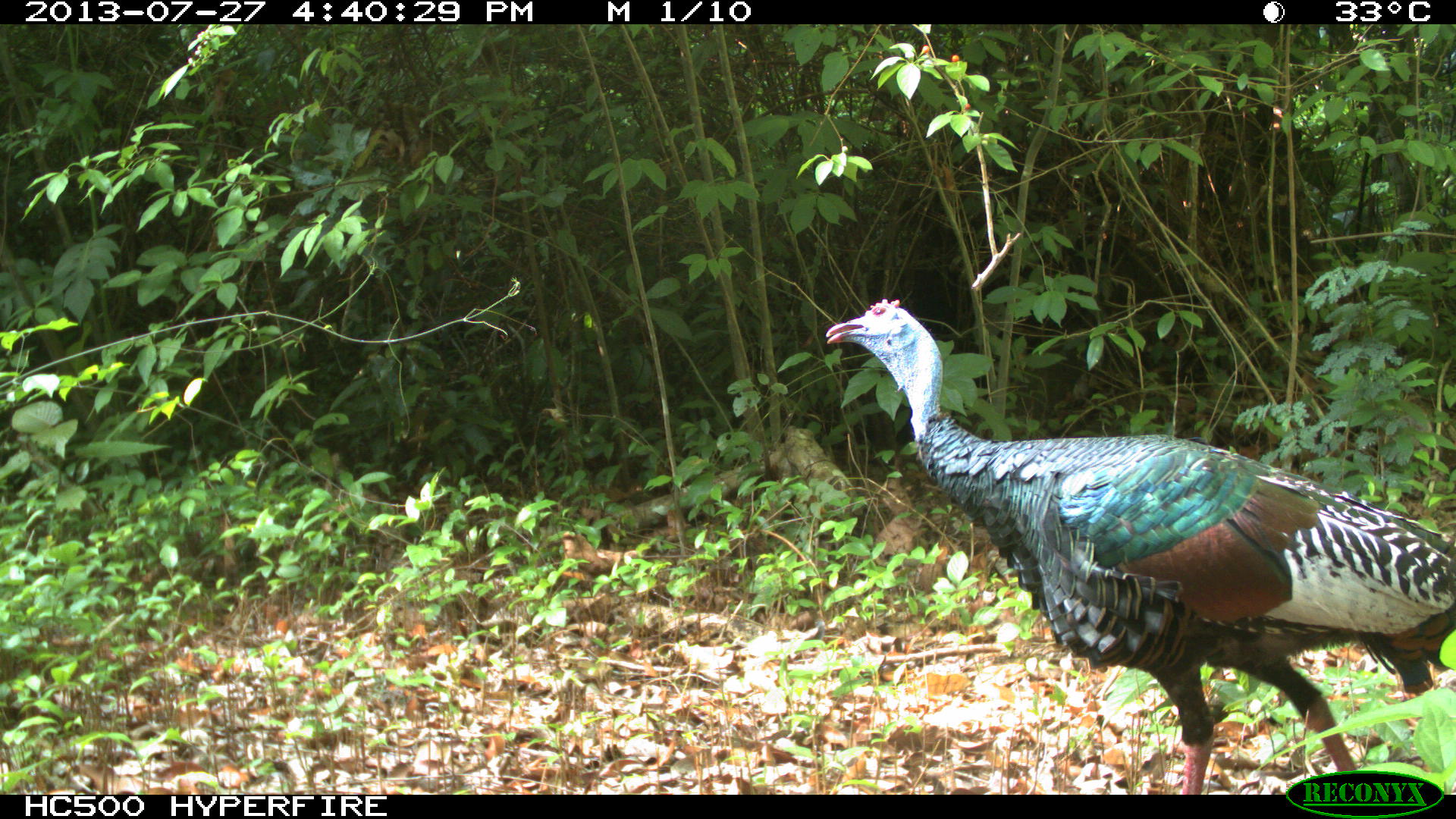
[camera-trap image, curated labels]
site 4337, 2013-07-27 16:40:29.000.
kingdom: Animalia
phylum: Chordata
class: Aves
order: Galliformes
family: Phasianidae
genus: Meleagris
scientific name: Meleagris ocellata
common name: ocellated turkey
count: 2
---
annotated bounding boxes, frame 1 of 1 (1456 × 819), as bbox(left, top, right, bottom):
meleagris ocellata: bbox(823, 296, 1456, 791)